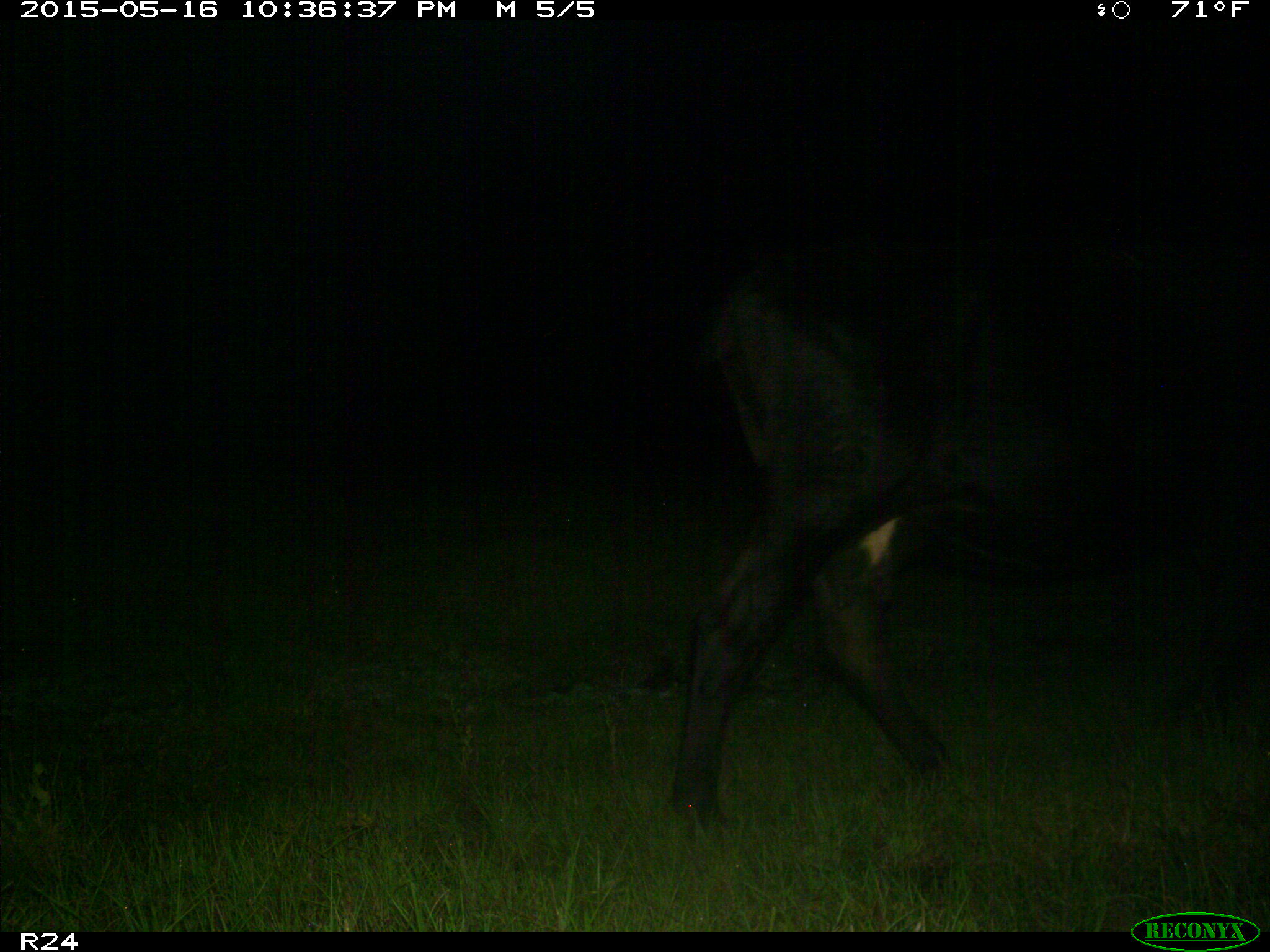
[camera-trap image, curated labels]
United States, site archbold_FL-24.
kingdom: Animalia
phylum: Chordata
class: Mammalia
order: Artiodactyla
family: Bovidae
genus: Bos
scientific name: Bos taurus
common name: domestic cow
Bos taurus (domestic cow).